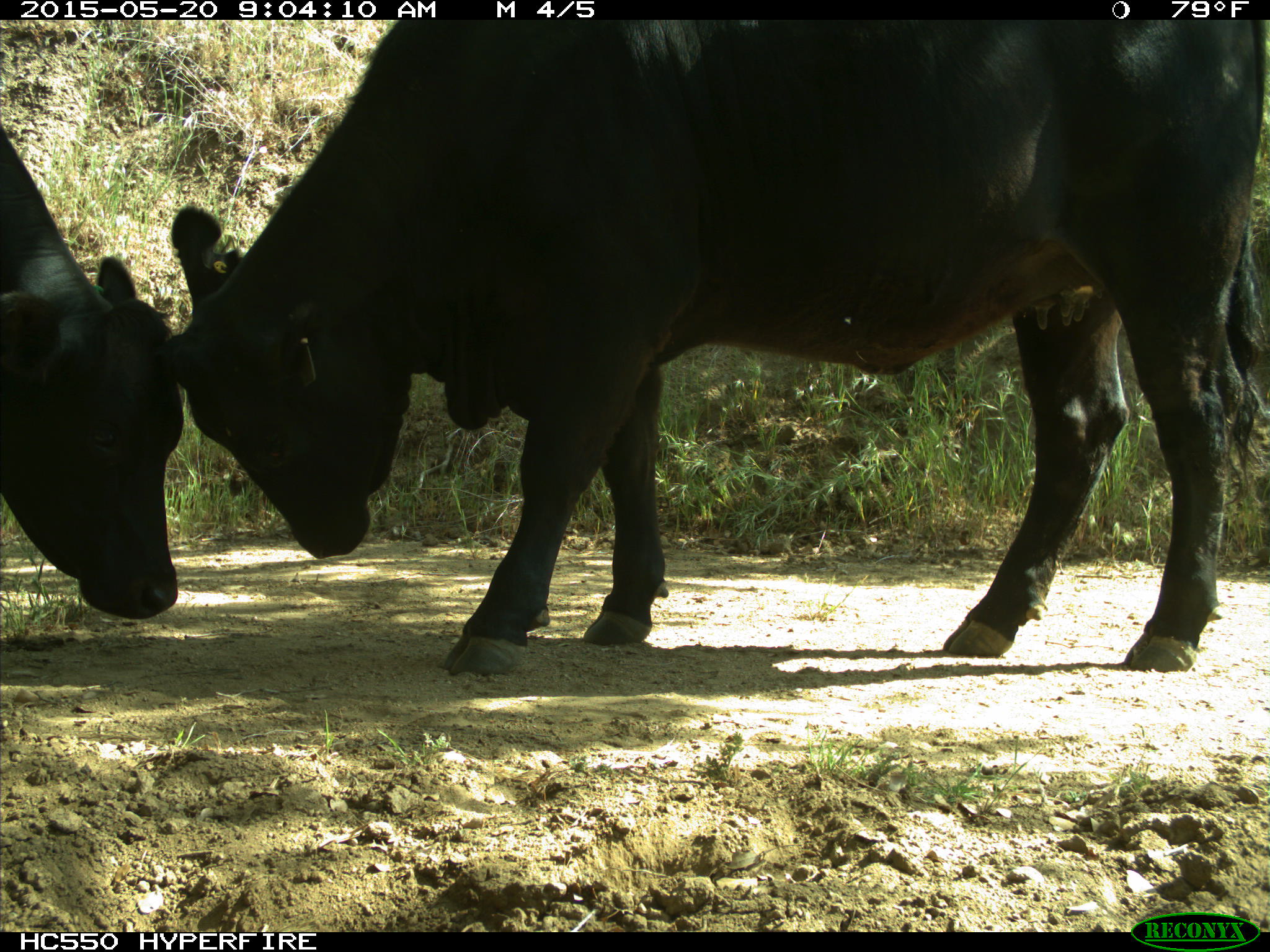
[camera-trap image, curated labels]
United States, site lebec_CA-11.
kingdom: Animalia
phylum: Chordata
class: Mammalia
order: Artiodactyla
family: Bovidae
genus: Bos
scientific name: Bos taurus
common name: domestic cow